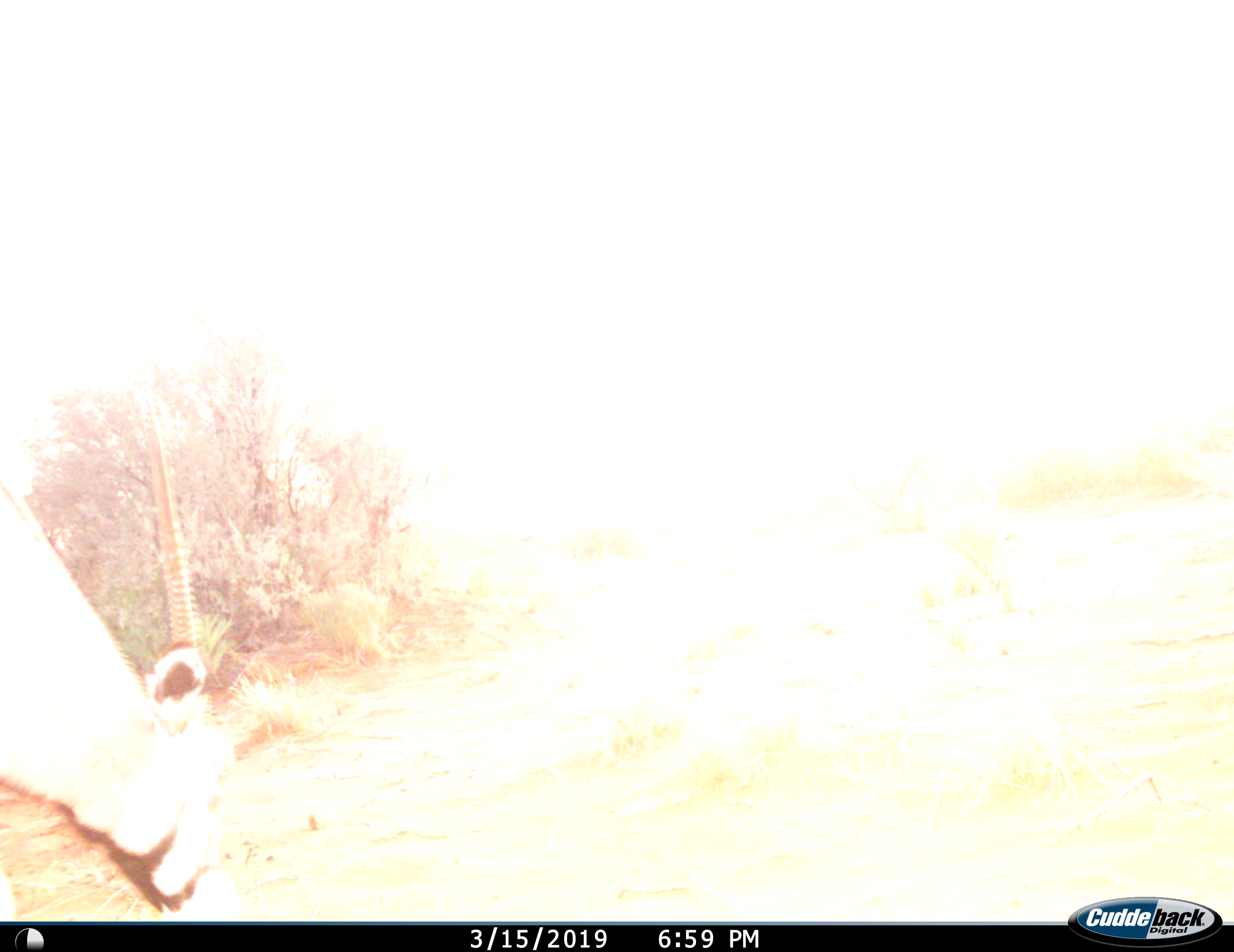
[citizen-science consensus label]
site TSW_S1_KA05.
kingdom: Animalia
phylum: Chordata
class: Mammalia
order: Artiodactyla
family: Bovidae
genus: Oryx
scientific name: Oryx gazella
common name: gemsbok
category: oryx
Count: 1.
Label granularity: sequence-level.